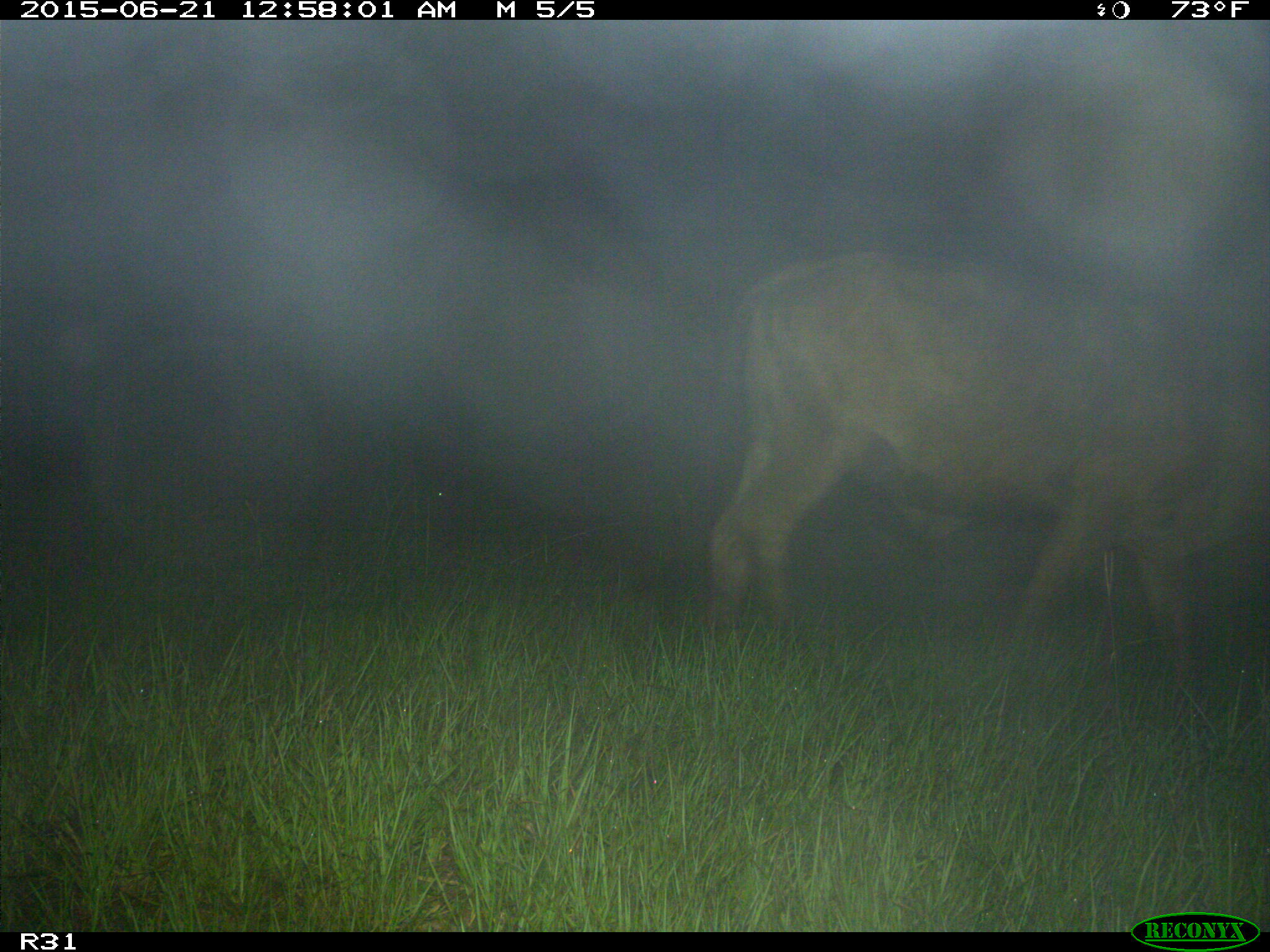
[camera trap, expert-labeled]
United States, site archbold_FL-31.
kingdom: Animalia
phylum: Chordata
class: Mammalia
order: Artiodactyla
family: Bovidae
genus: Bos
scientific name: Bos taurus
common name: domestic cow